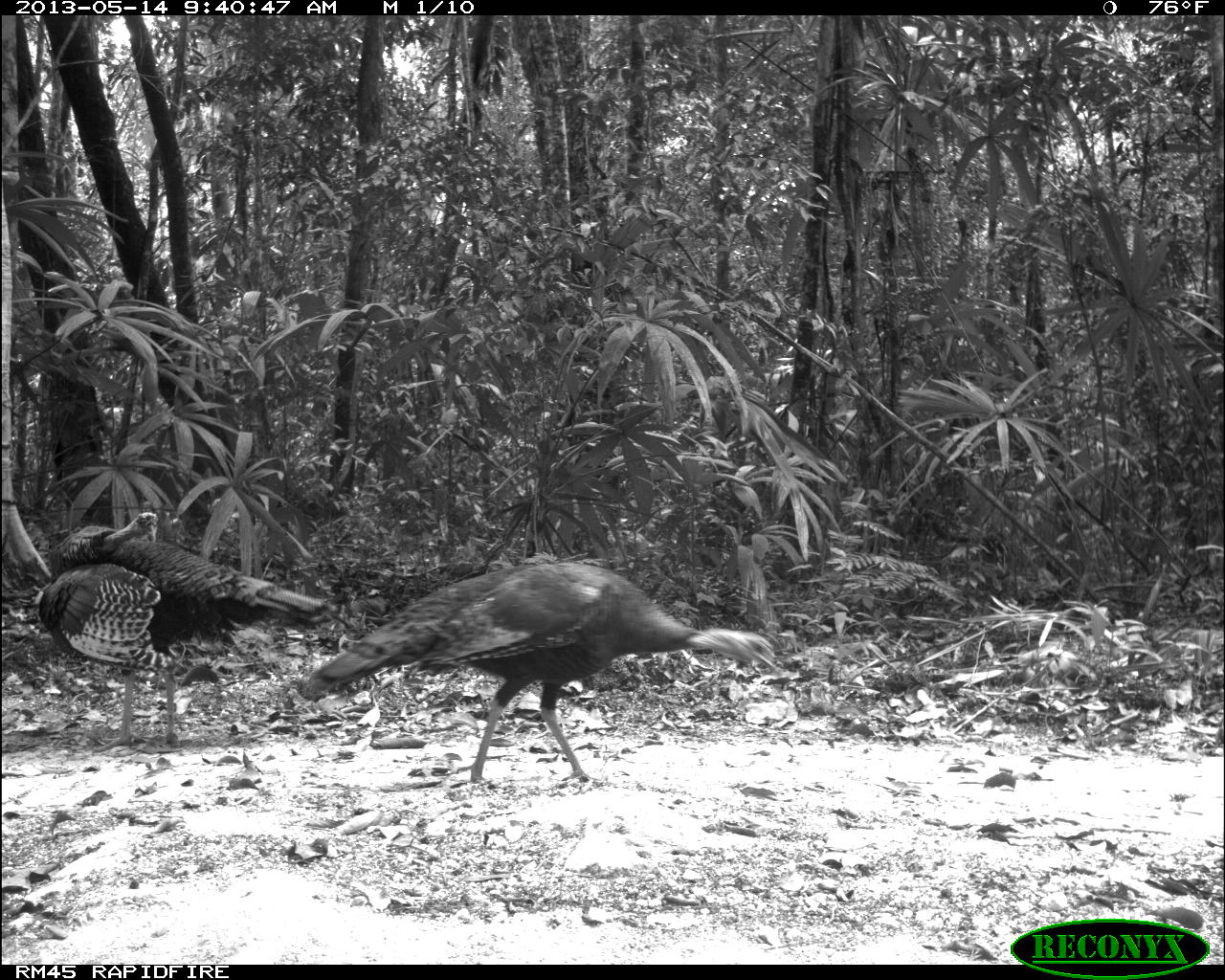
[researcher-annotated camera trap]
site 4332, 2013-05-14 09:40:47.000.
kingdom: Animalia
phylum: Chordata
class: Aves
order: Galliformes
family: Phasianidae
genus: Meleagris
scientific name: Meleagris ocellata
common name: ocellated turkey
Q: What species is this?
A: Meleagris ocellata (ocellated turkey).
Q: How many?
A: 2.